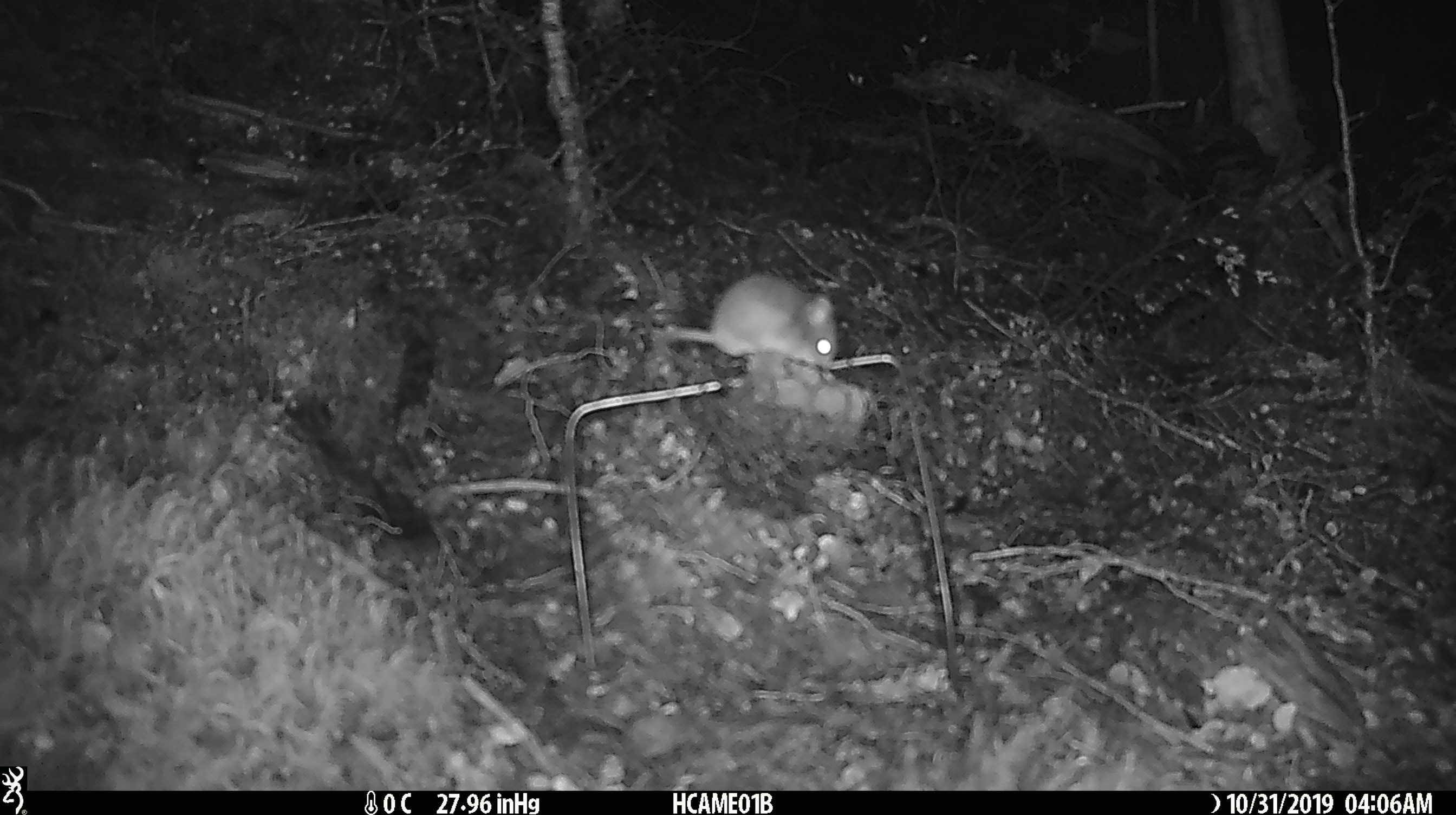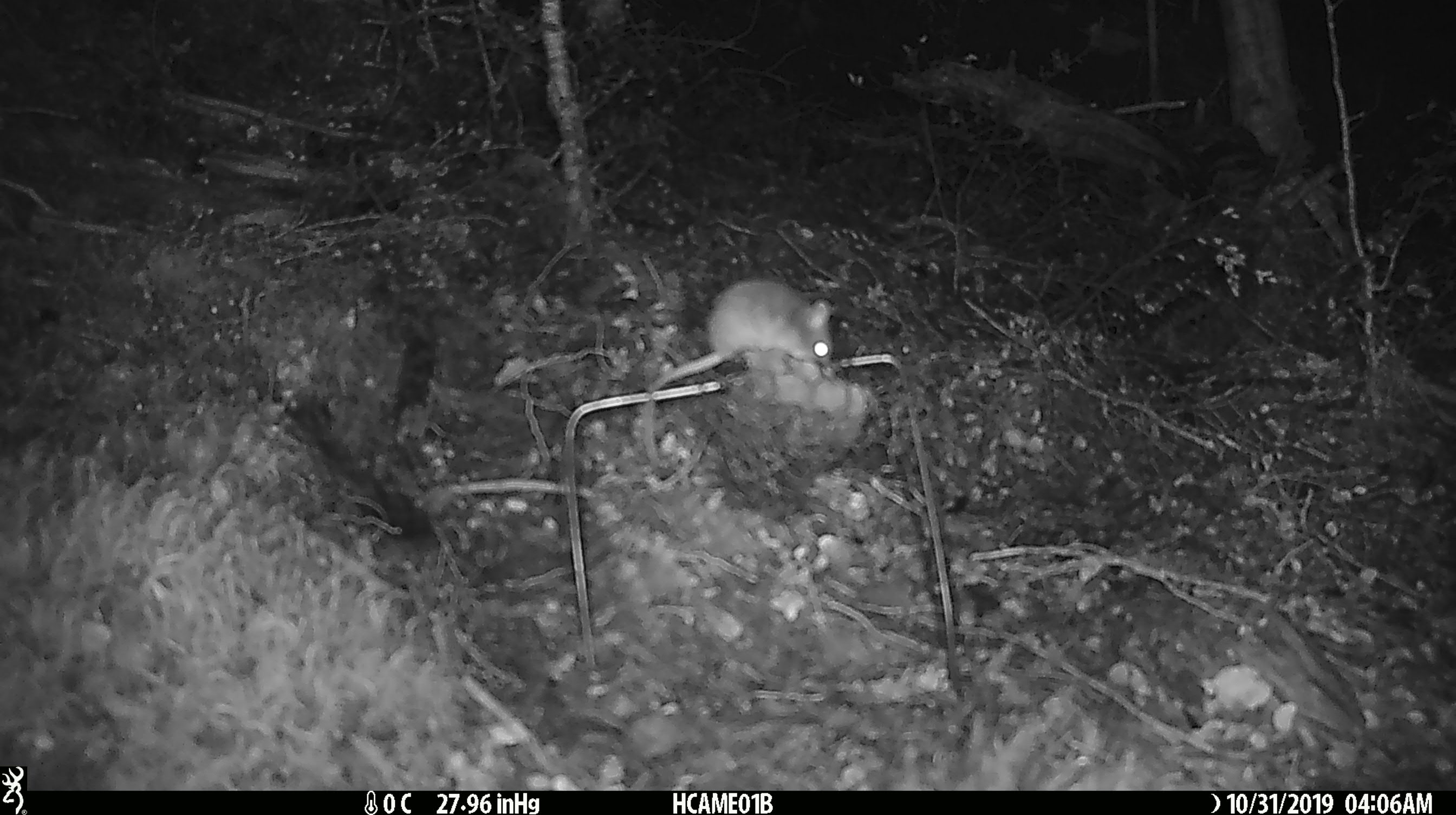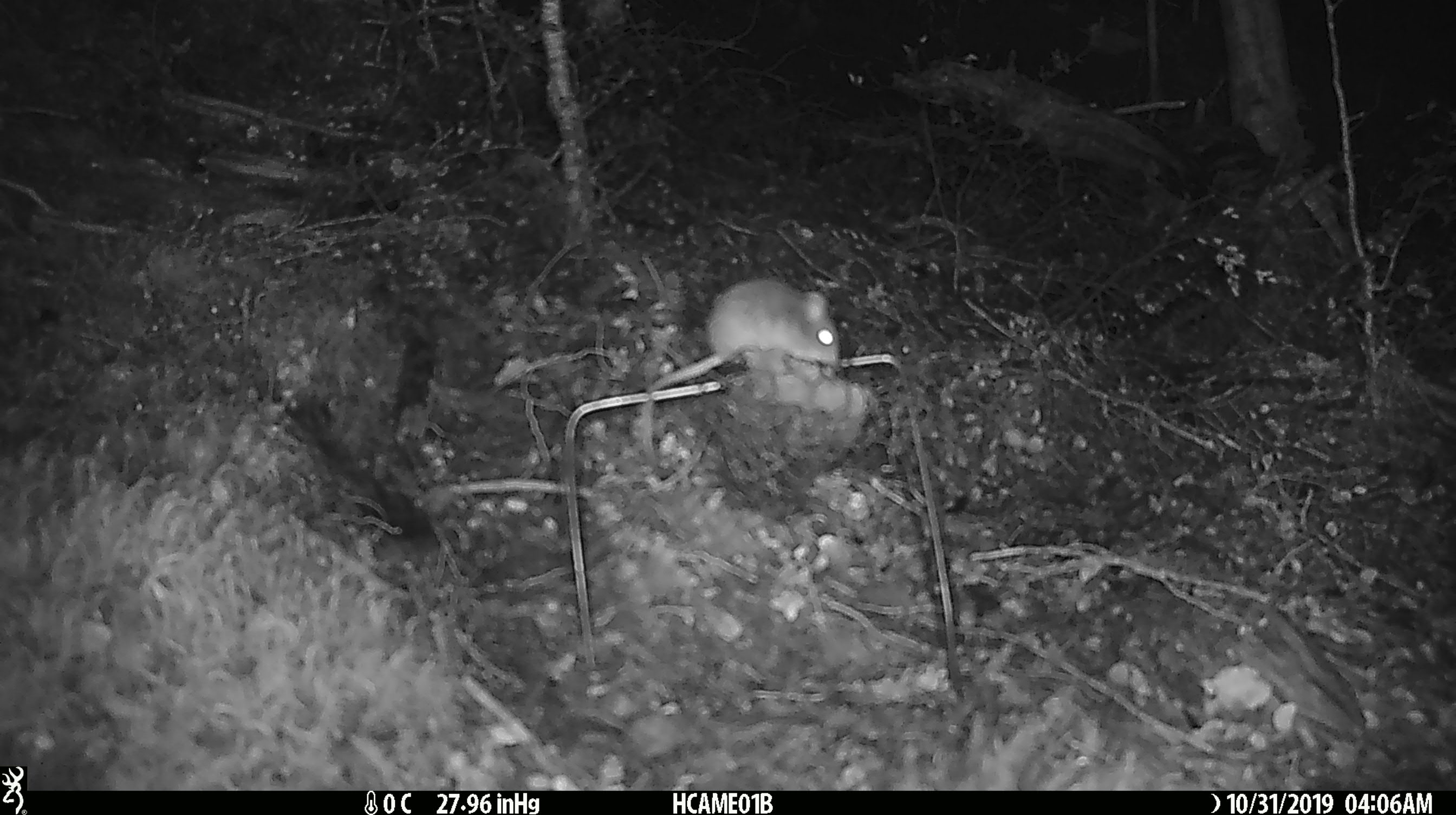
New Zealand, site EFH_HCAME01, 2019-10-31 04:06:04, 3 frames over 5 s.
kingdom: Animalia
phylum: Chordata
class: Mammalia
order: Rodentia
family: Muridae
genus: Mus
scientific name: Mus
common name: mouse